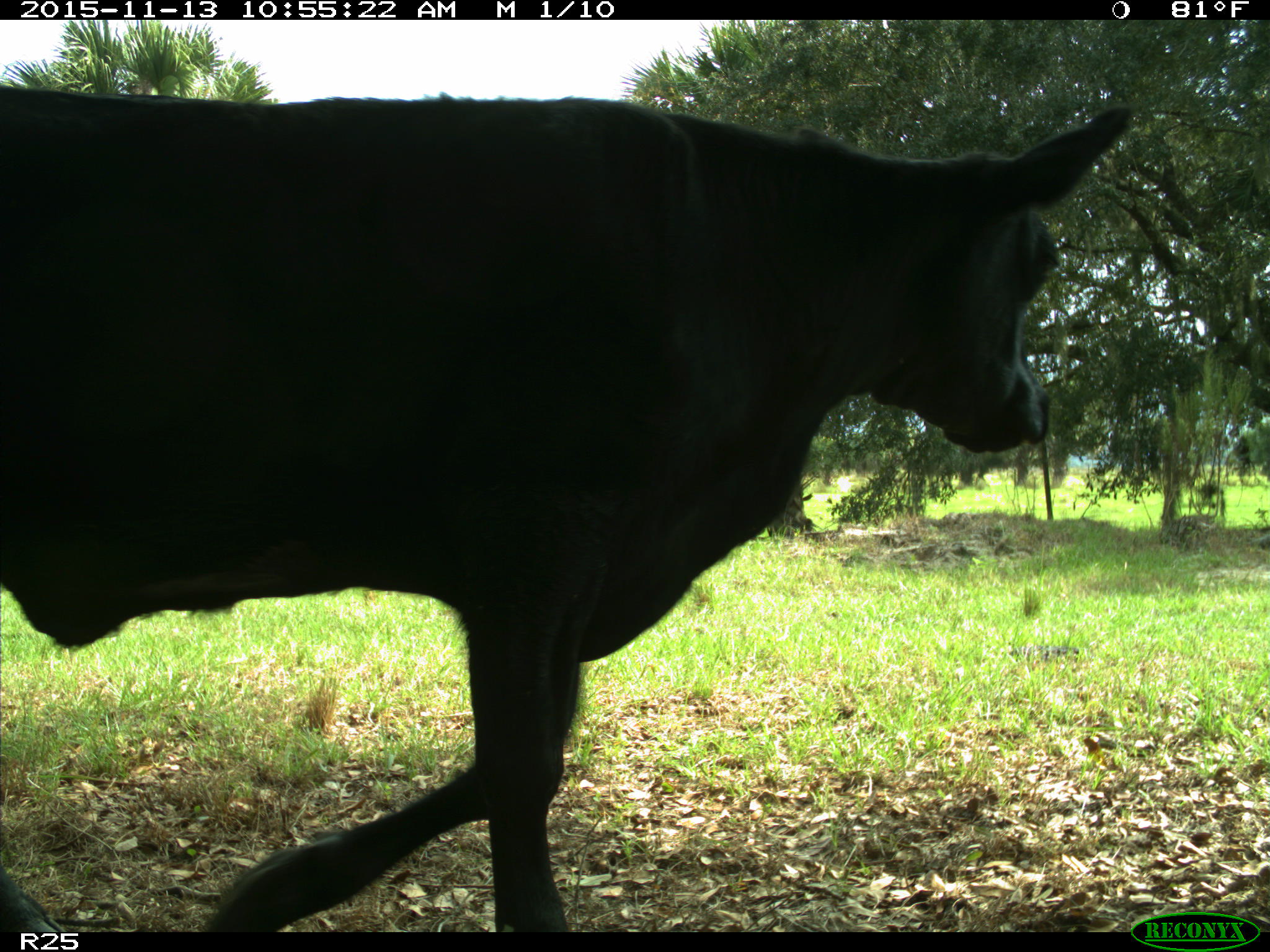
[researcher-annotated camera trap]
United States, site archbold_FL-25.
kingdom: Animalia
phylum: Chordata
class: Mammalia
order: Artiodactyla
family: Bovidae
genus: Bos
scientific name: Bos taurus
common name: domestic cow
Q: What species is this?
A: Bos taurus (domestic cow).